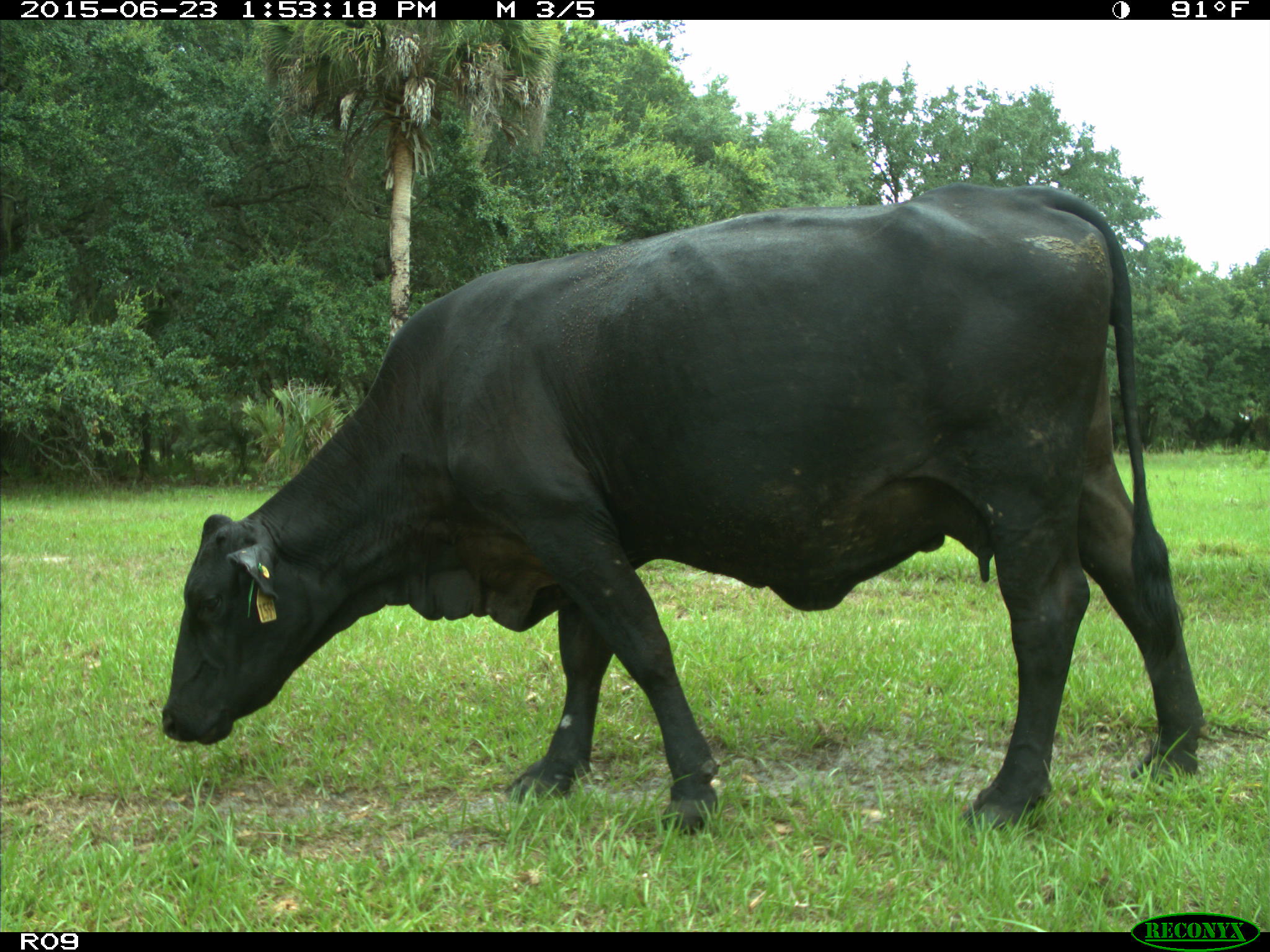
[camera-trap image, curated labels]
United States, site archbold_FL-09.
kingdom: Animalia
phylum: Chordata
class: Mammalia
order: Artiodactyla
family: Bovidae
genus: Bos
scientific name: Bos taurus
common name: domestic cow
Bos taurus (domestic cow).